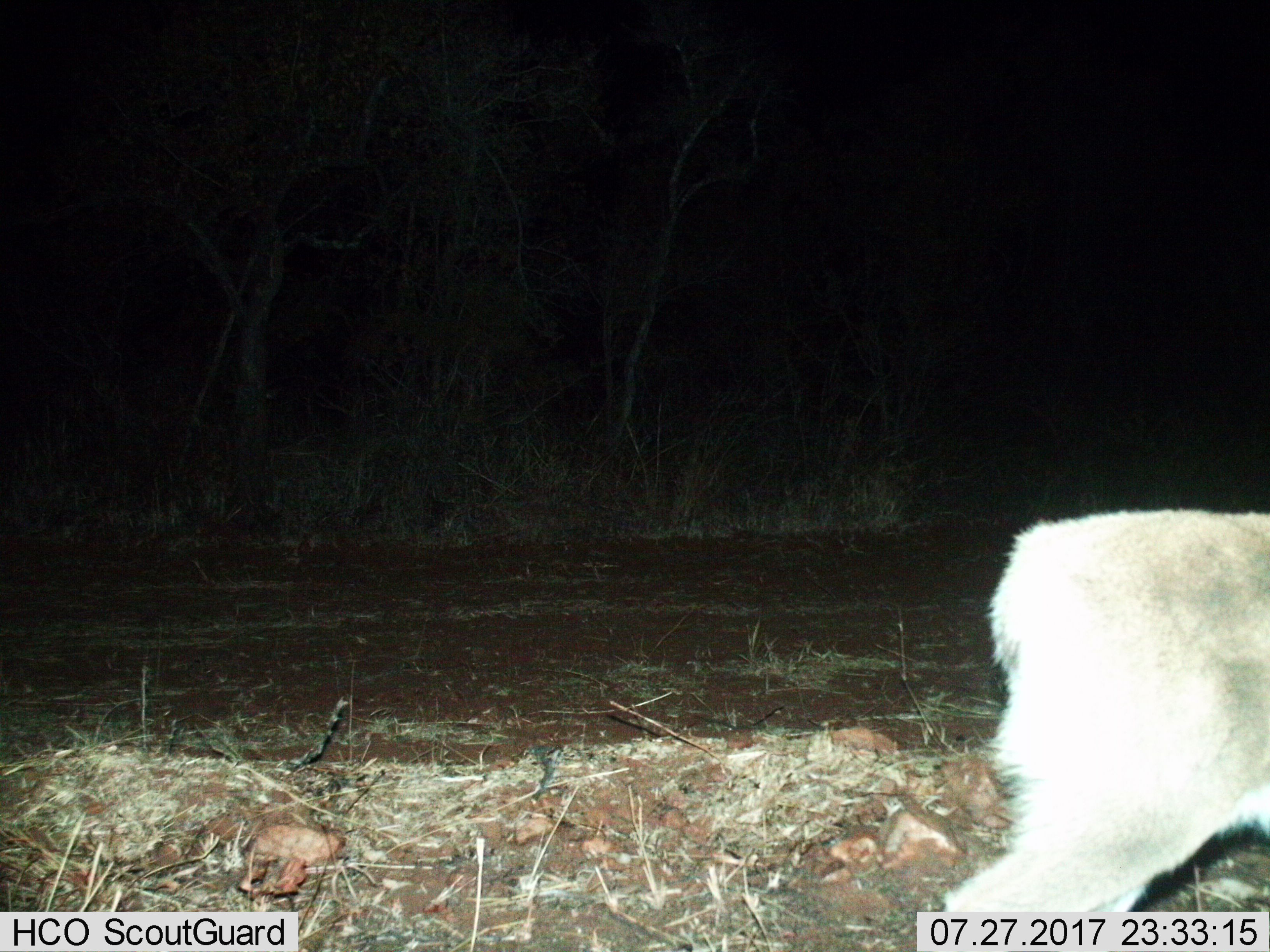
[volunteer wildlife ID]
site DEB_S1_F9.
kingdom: Animalia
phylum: Chordata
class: Mammalia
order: Artiodactyla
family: Bovidae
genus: Sylvicapra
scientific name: Sylvicapra grimmia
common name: common duiker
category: duikercommongrey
Duikercommongrey (common duiker) (Sylvicapra grimmia), count 1. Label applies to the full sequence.